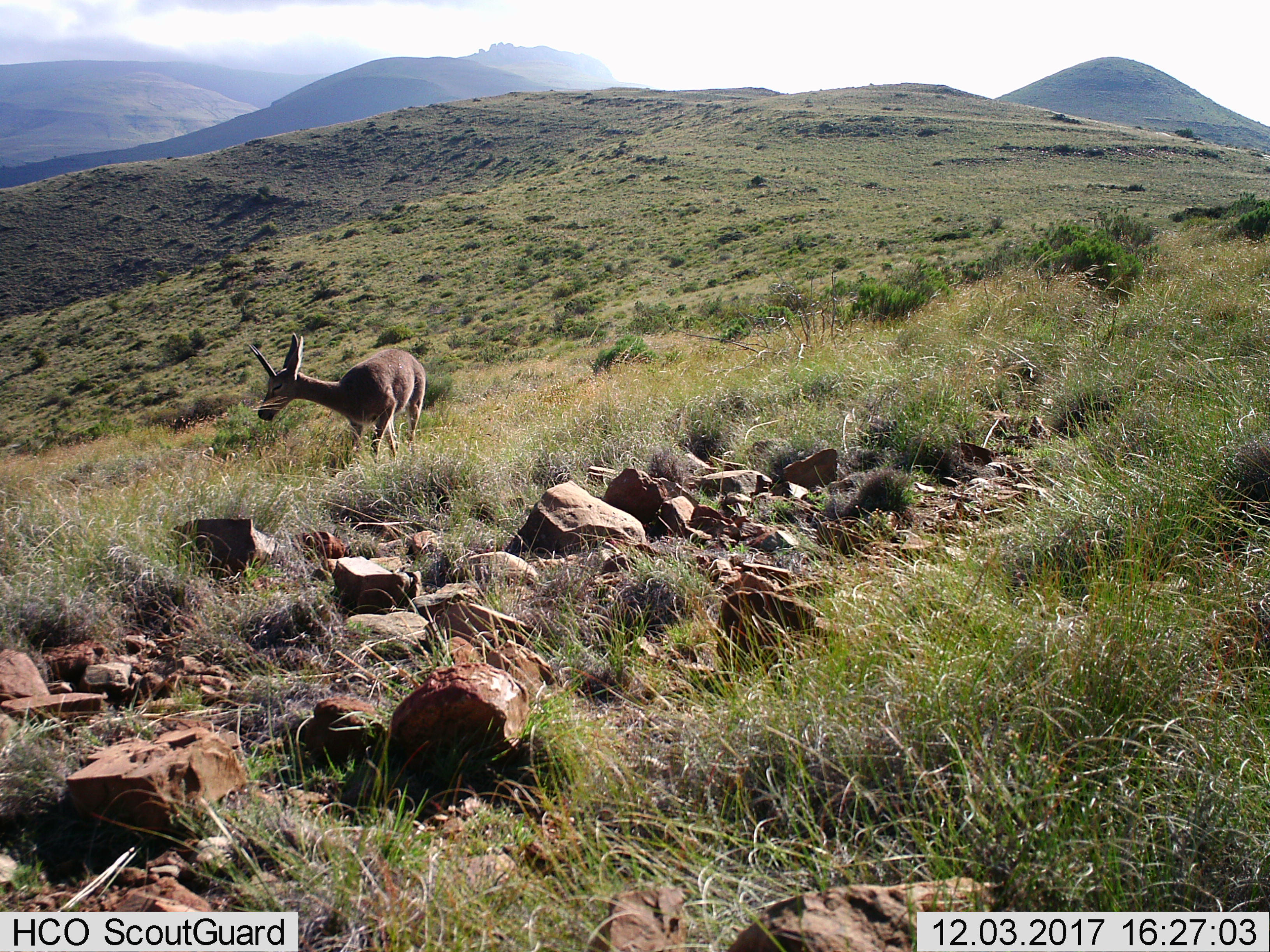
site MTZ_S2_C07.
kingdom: Animalia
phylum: Chordata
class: Mammalia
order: Artiodactyla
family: Bovidae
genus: Pelea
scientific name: Pelea capreolus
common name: grey rhebok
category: rhebokgrey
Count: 1.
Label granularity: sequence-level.